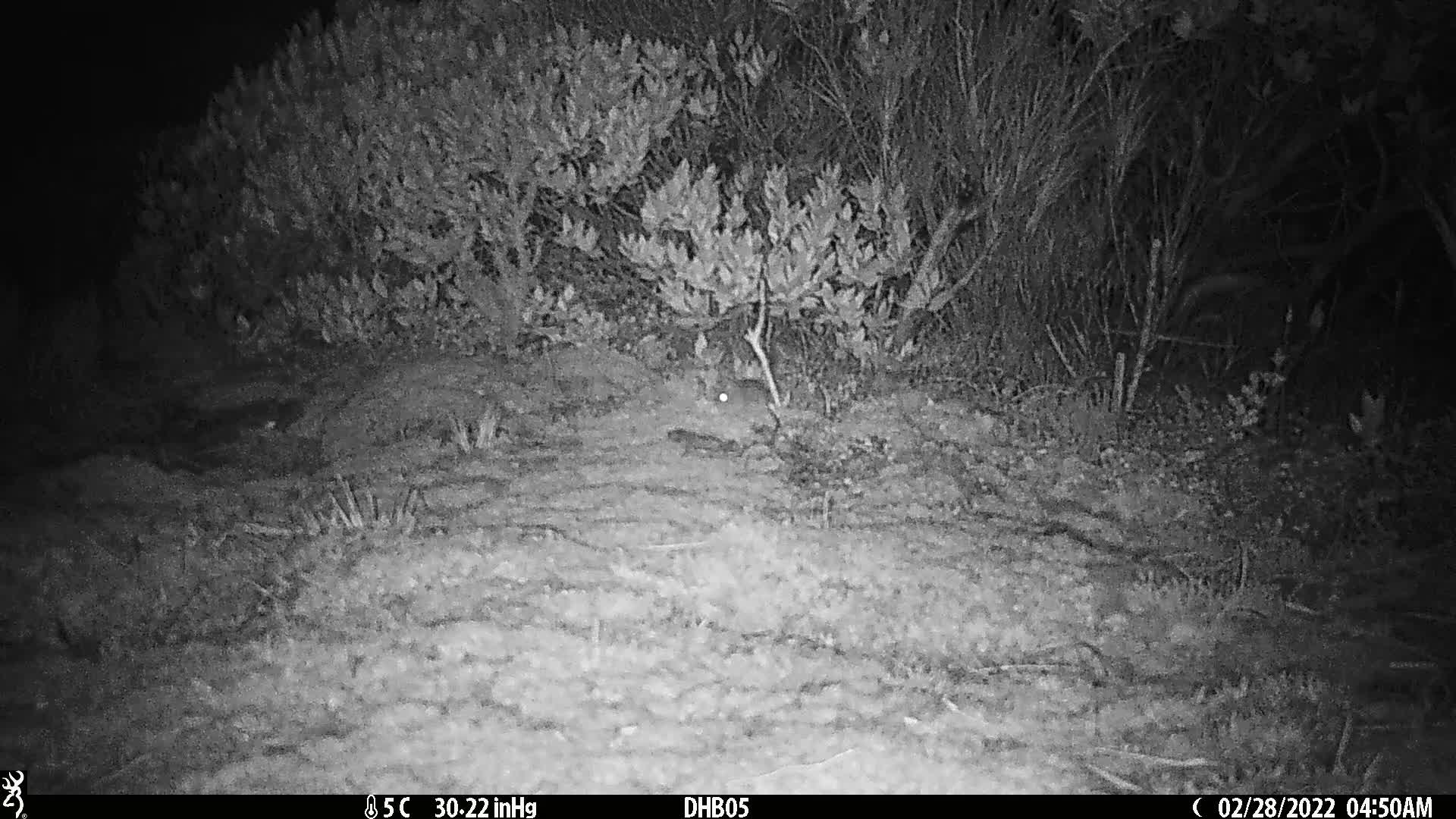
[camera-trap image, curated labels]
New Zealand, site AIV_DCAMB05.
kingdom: Animalia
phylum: Chordata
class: Mammalia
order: Rodentia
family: Muridae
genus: Mus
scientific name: Mus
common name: mouse